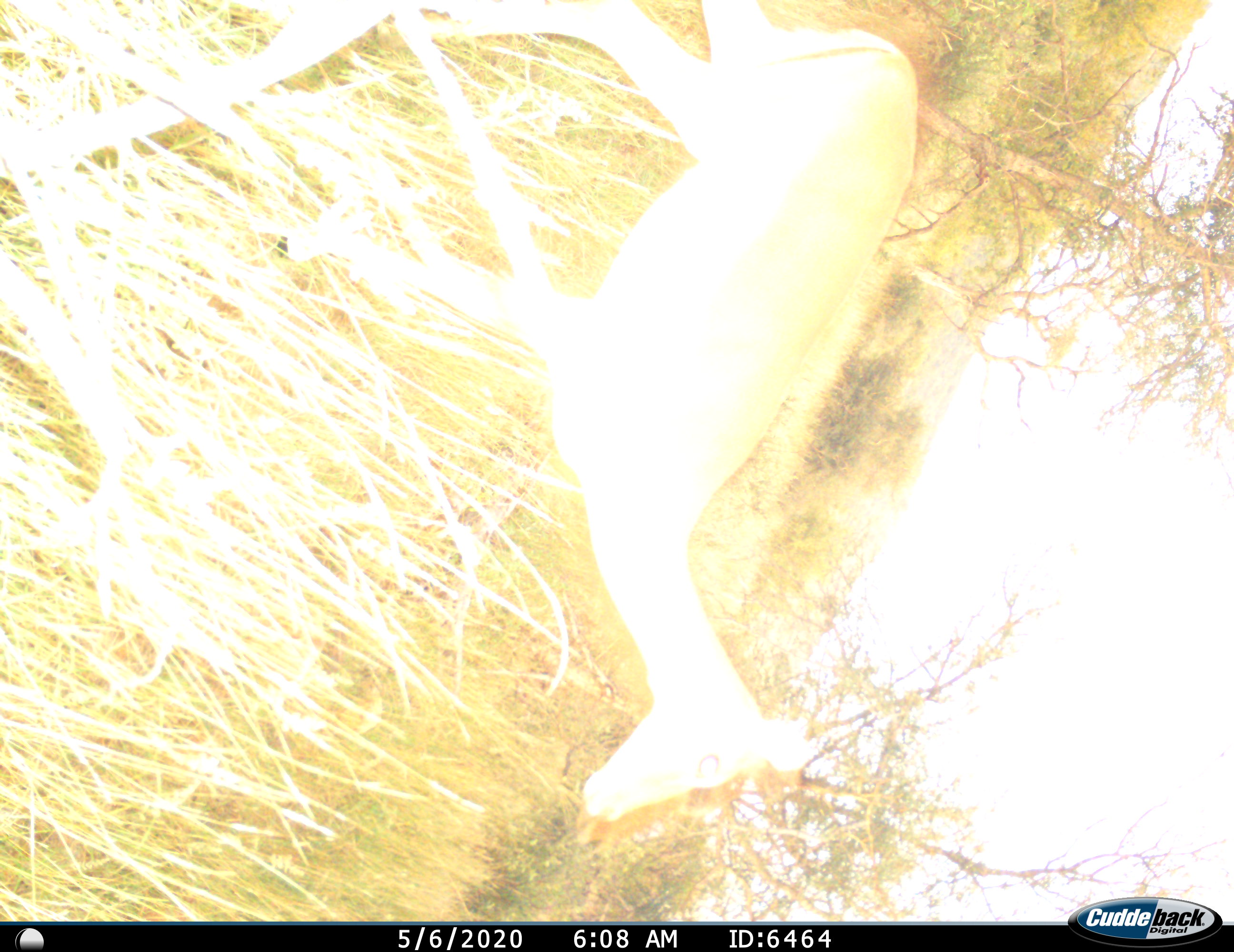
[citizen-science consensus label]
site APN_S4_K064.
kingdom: Animalia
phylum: Chordata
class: Mammalia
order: Artiodactyla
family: Bovidae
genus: Aepyceros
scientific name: Aepyceros melampus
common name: impala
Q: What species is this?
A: Impala (Aepyceros melampus).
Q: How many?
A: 1.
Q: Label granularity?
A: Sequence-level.